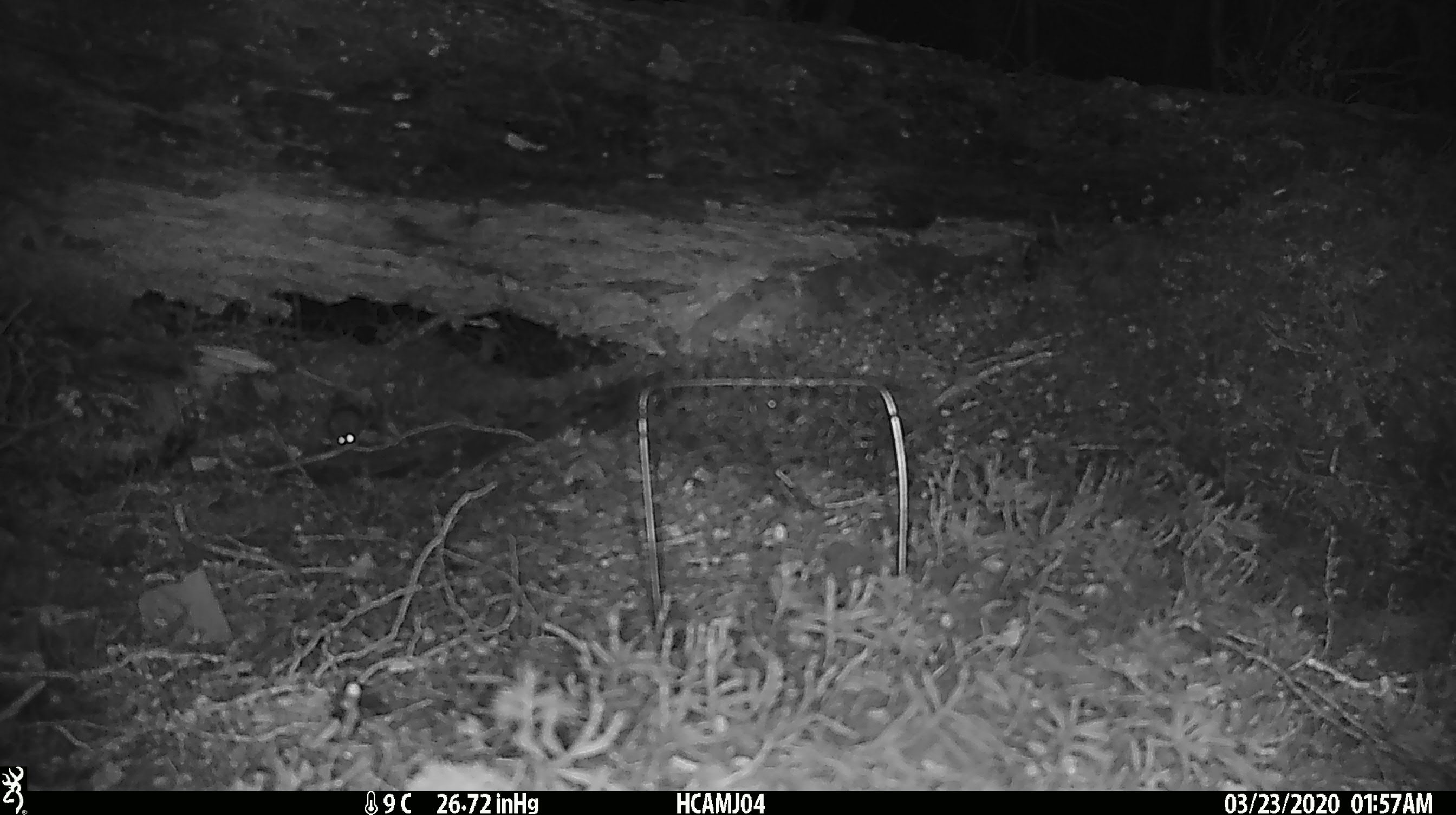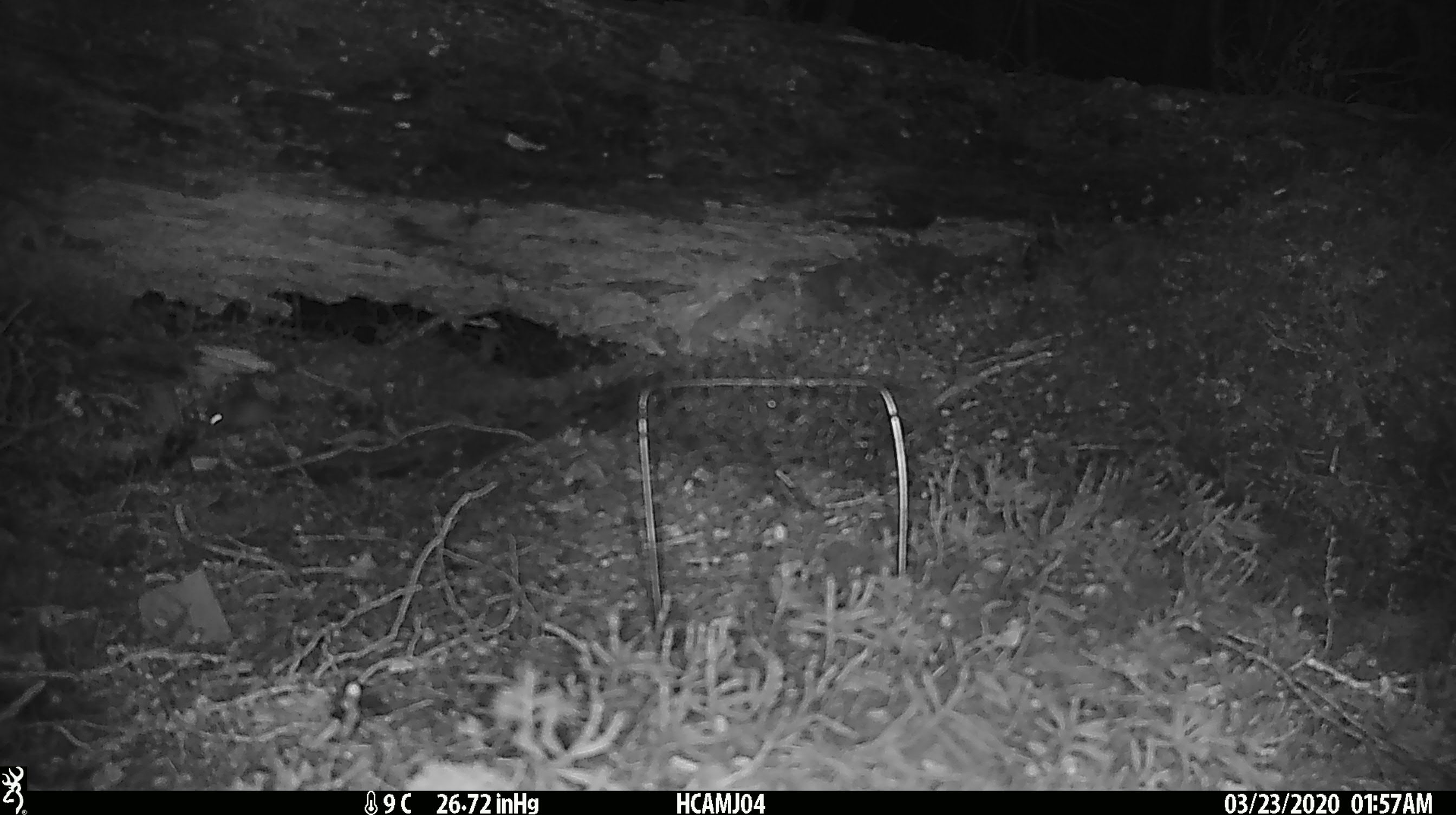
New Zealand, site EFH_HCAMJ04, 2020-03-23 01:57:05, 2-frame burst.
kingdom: Animalia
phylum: Chordata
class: Mammalia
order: Rodentia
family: Muridae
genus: Mus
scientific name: Mus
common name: mouse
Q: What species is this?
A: Mouse (Mus).